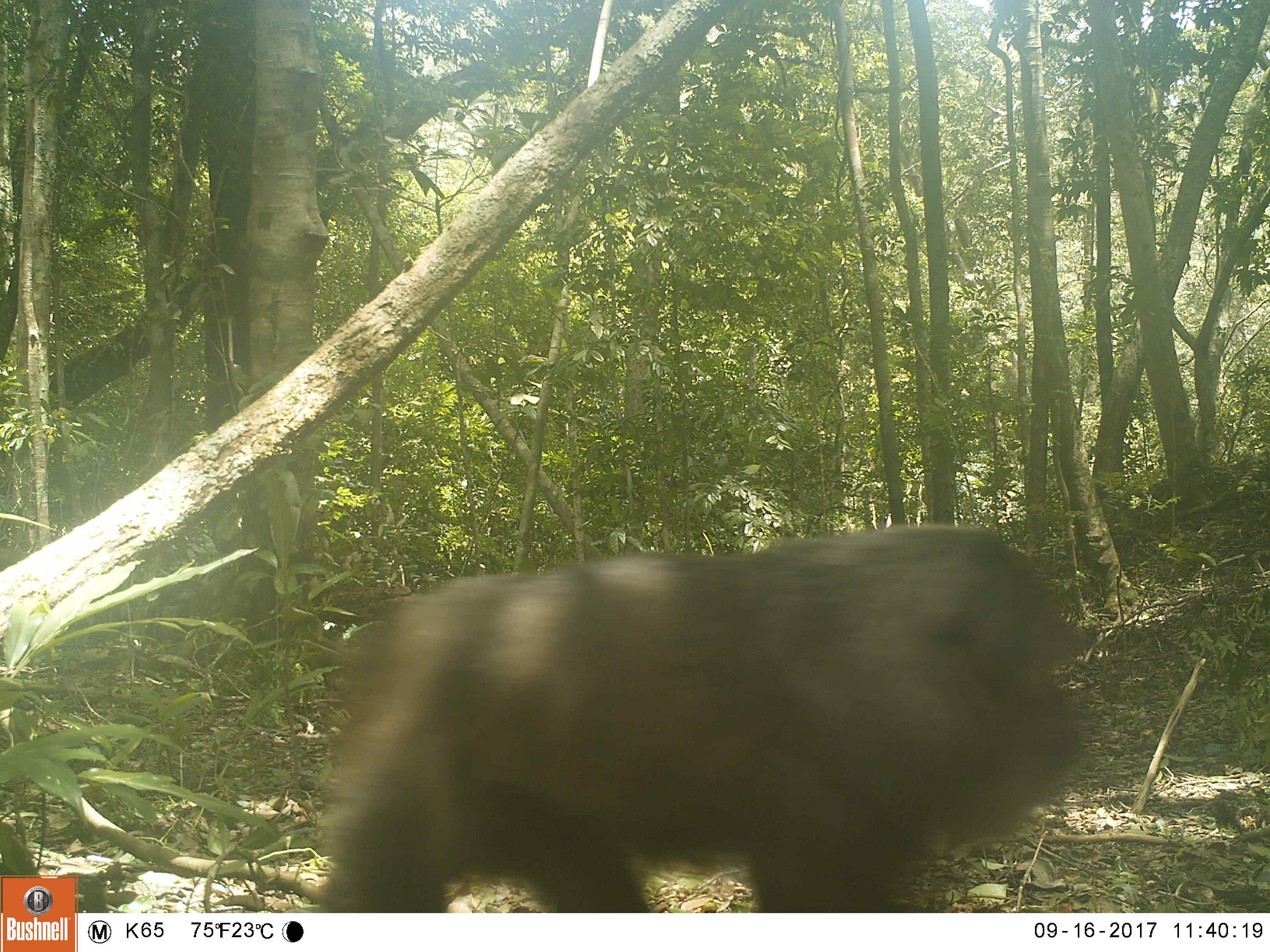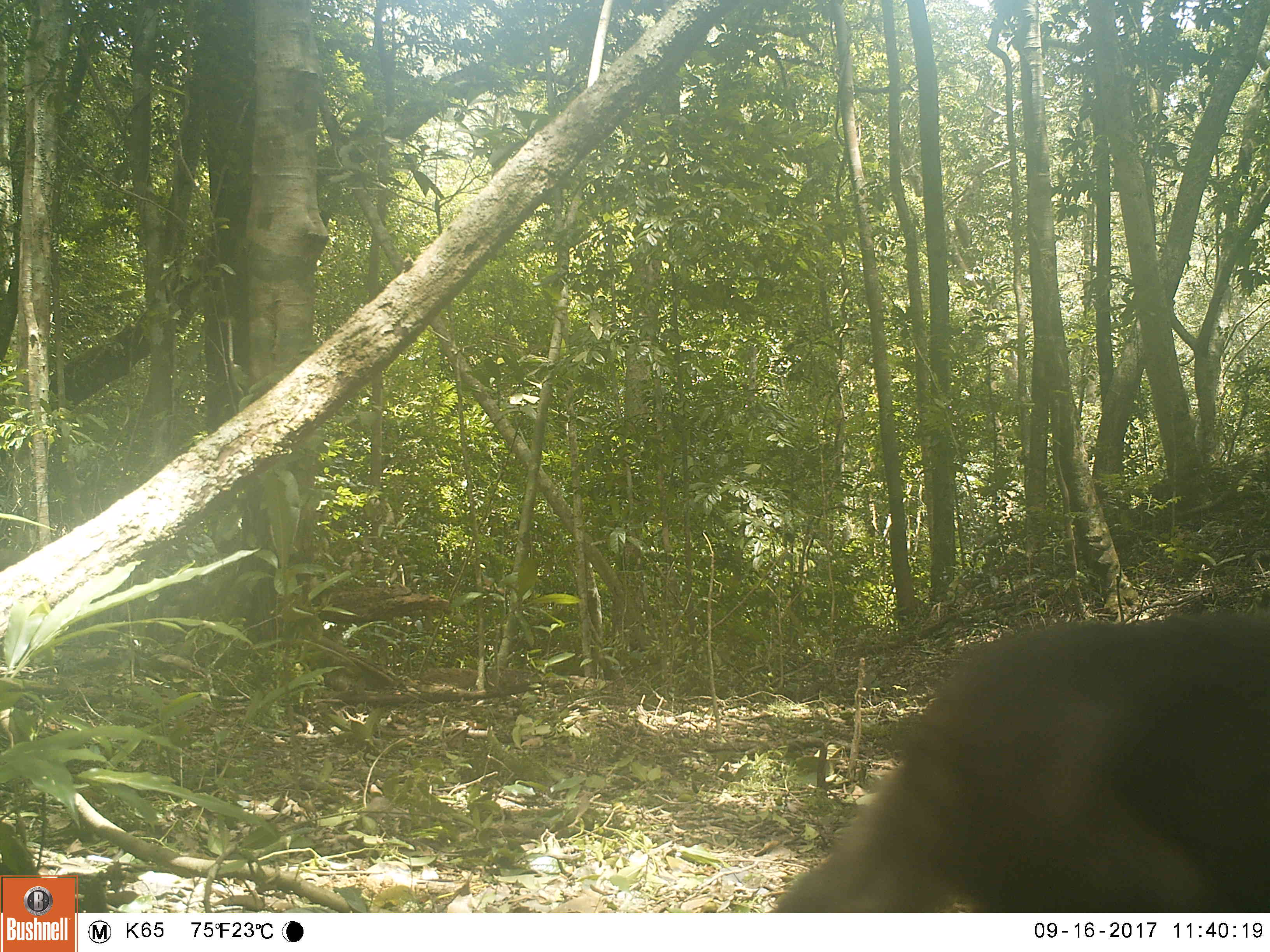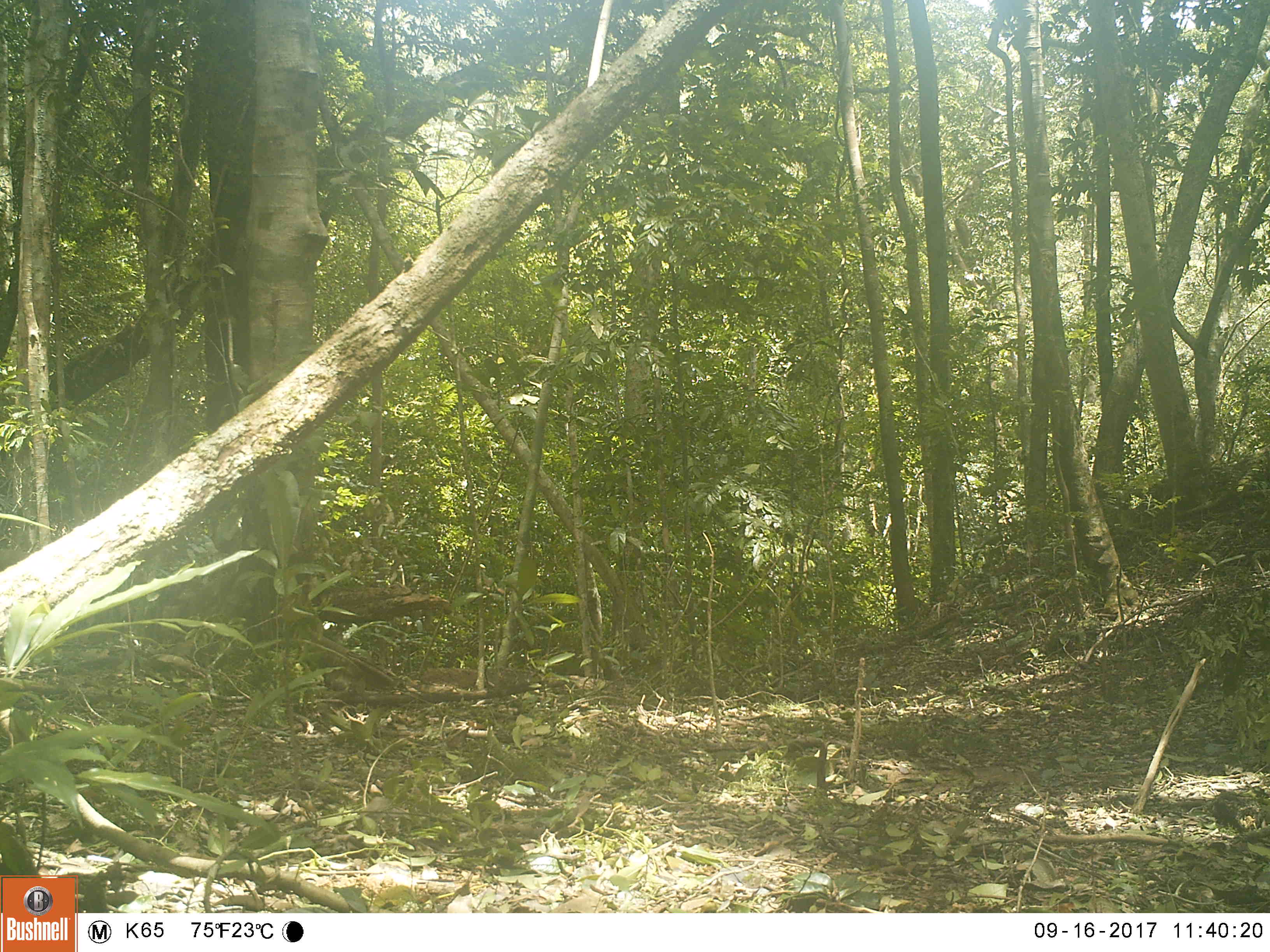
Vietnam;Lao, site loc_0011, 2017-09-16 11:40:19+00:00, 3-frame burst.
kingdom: Animalia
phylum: Chordata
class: Mammalia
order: Primates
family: Cercopithecidae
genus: Macaca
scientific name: Macaca arctoides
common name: stump-tailed macaque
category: stump tailed macaque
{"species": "stump tailed macaque (stump-tailed macaque) (Macaca arctoides)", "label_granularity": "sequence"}